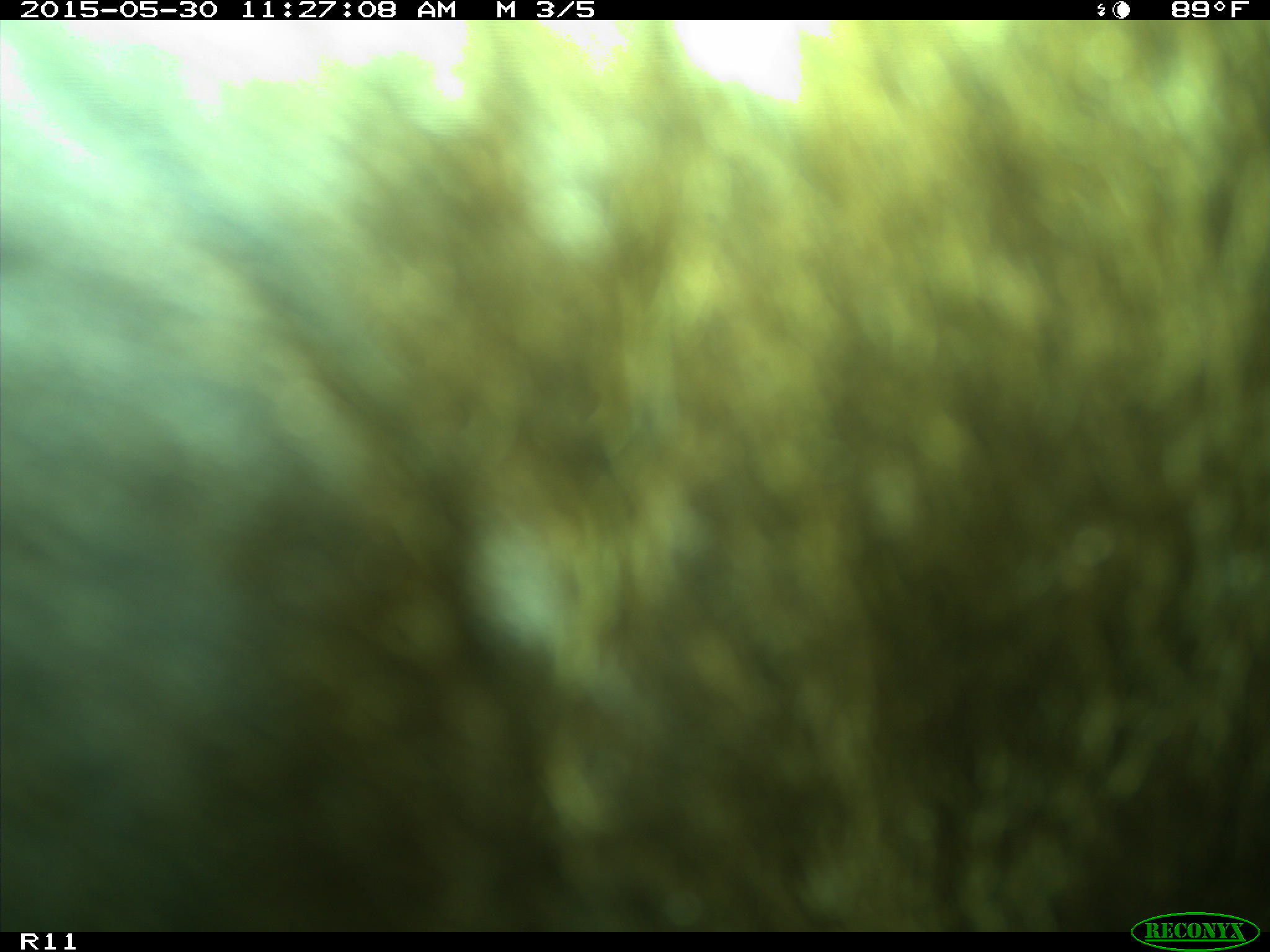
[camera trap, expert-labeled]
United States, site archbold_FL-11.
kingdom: Animalia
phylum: Chordata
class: Mammalia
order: Artiodactyla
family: Bovidae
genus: Bos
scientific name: Bos taurus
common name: domestic cow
Bos taurus (domestic cow).